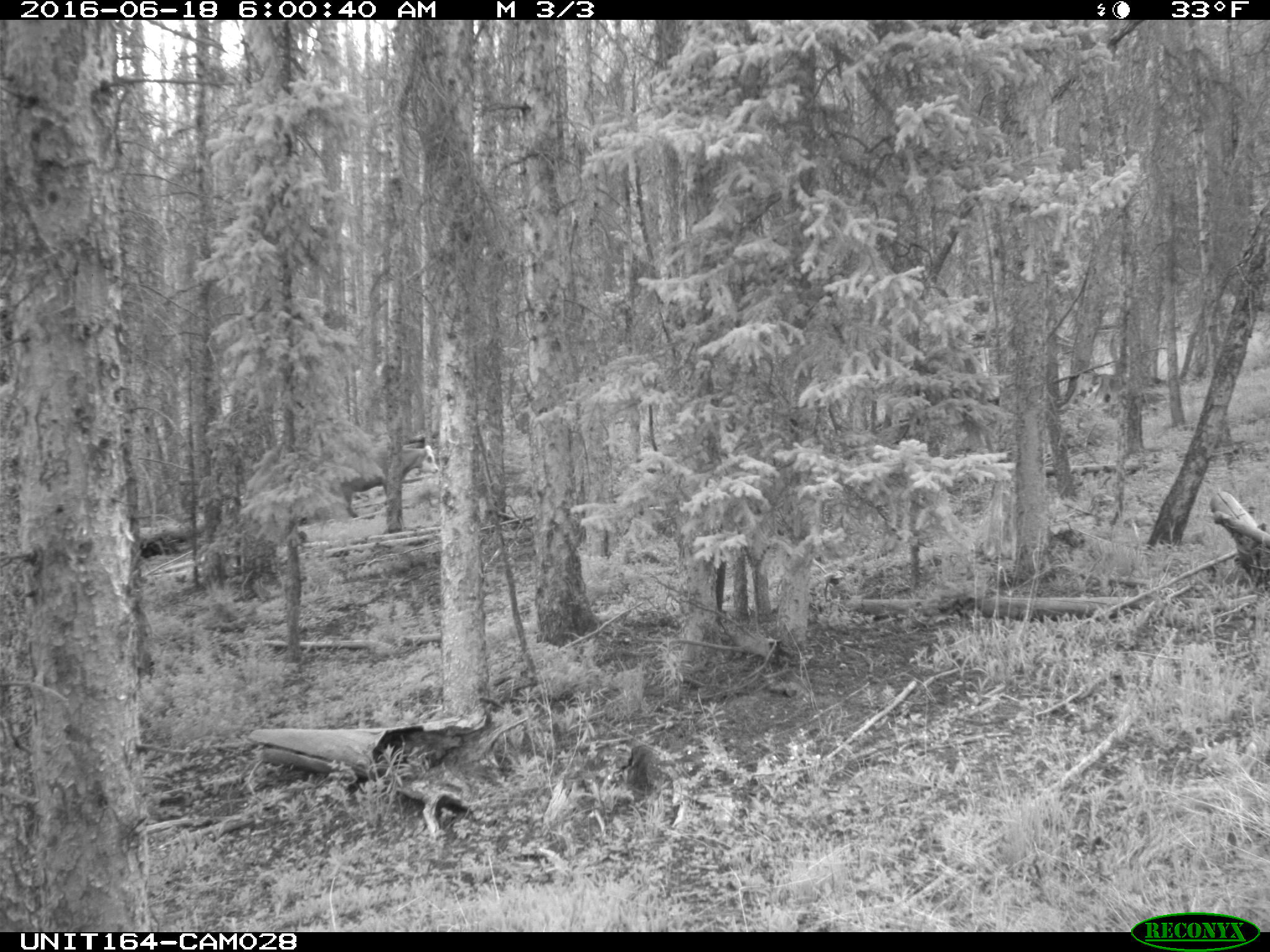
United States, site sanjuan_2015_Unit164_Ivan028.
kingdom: Animalia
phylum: Chordata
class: Mammalia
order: Artiodactyla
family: Bovidae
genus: Bos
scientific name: Bos taurus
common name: domestic cow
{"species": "Bos taurus (domestic cow)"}